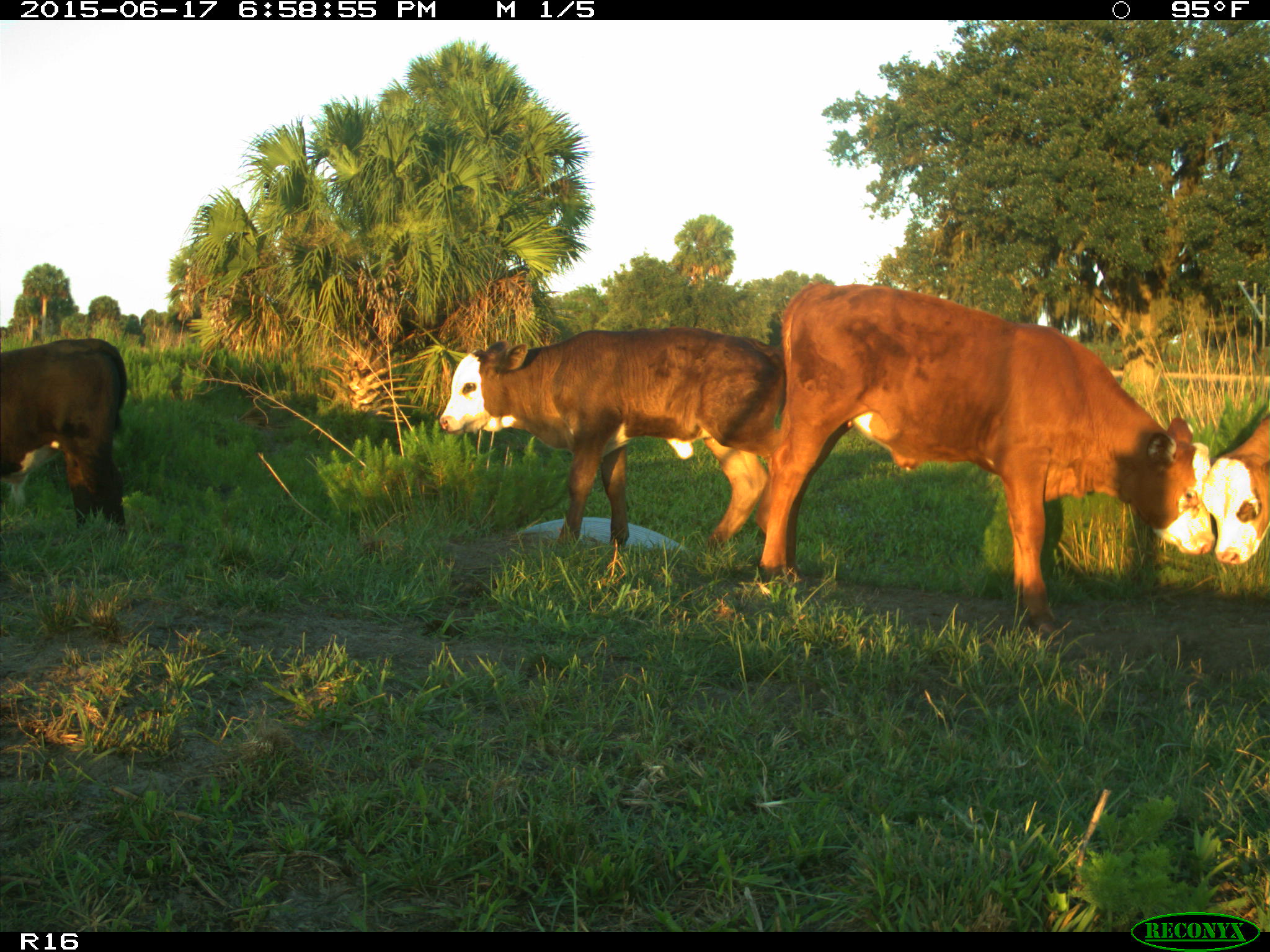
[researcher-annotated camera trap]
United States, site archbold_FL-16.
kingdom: Animalia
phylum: Chordata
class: Mammalia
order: Artiodactyla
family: Bovidae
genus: Bos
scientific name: Bos taurus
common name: domestic cow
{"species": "Bos taurus (domestic cow)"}